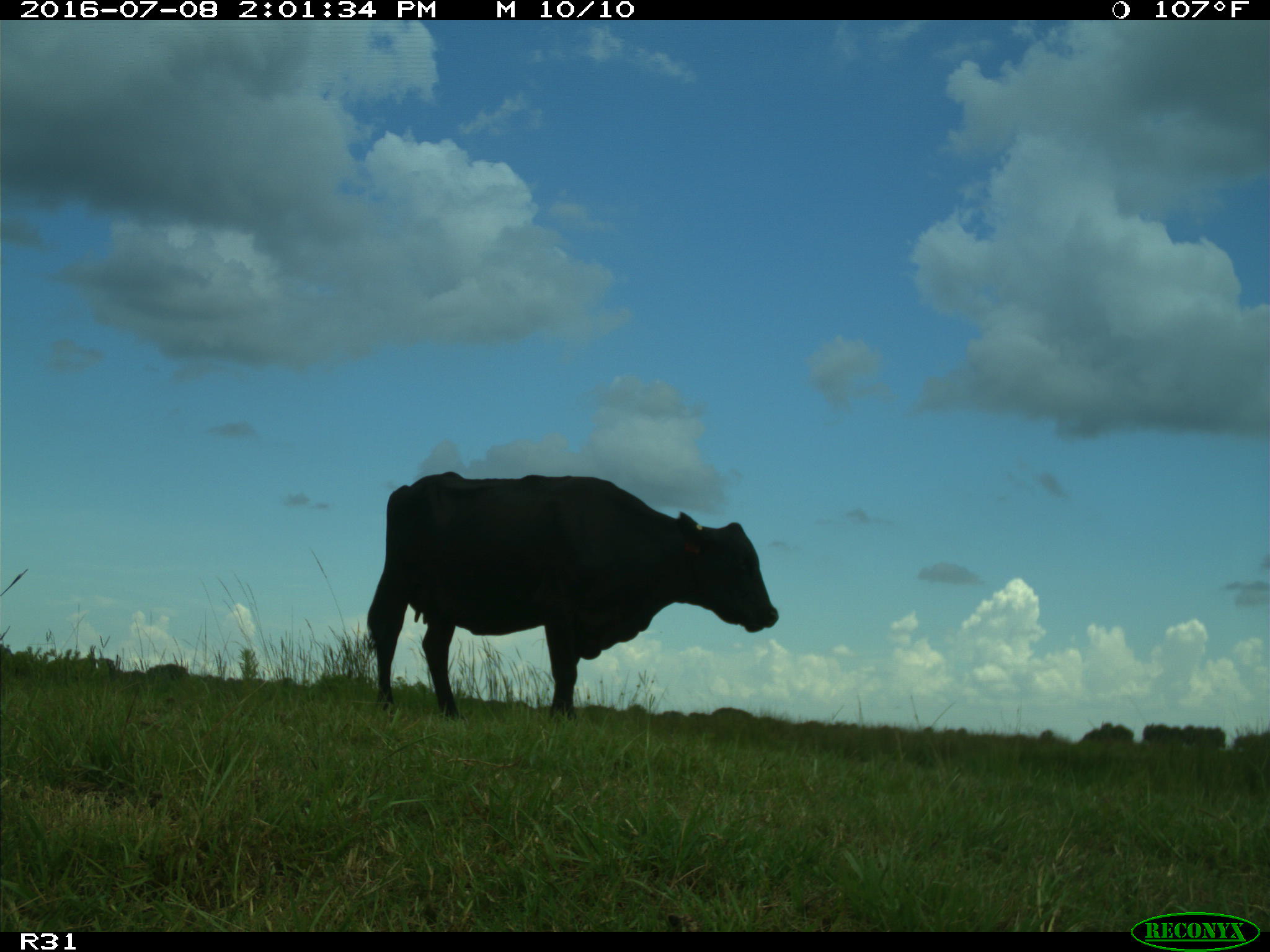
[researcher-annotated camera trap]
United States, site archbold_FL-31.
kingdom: Animalia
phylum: Chordata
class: Mammalia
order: Artiodactyla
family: Bovidae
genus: Bos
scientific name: Bos taurus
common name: domestic cow